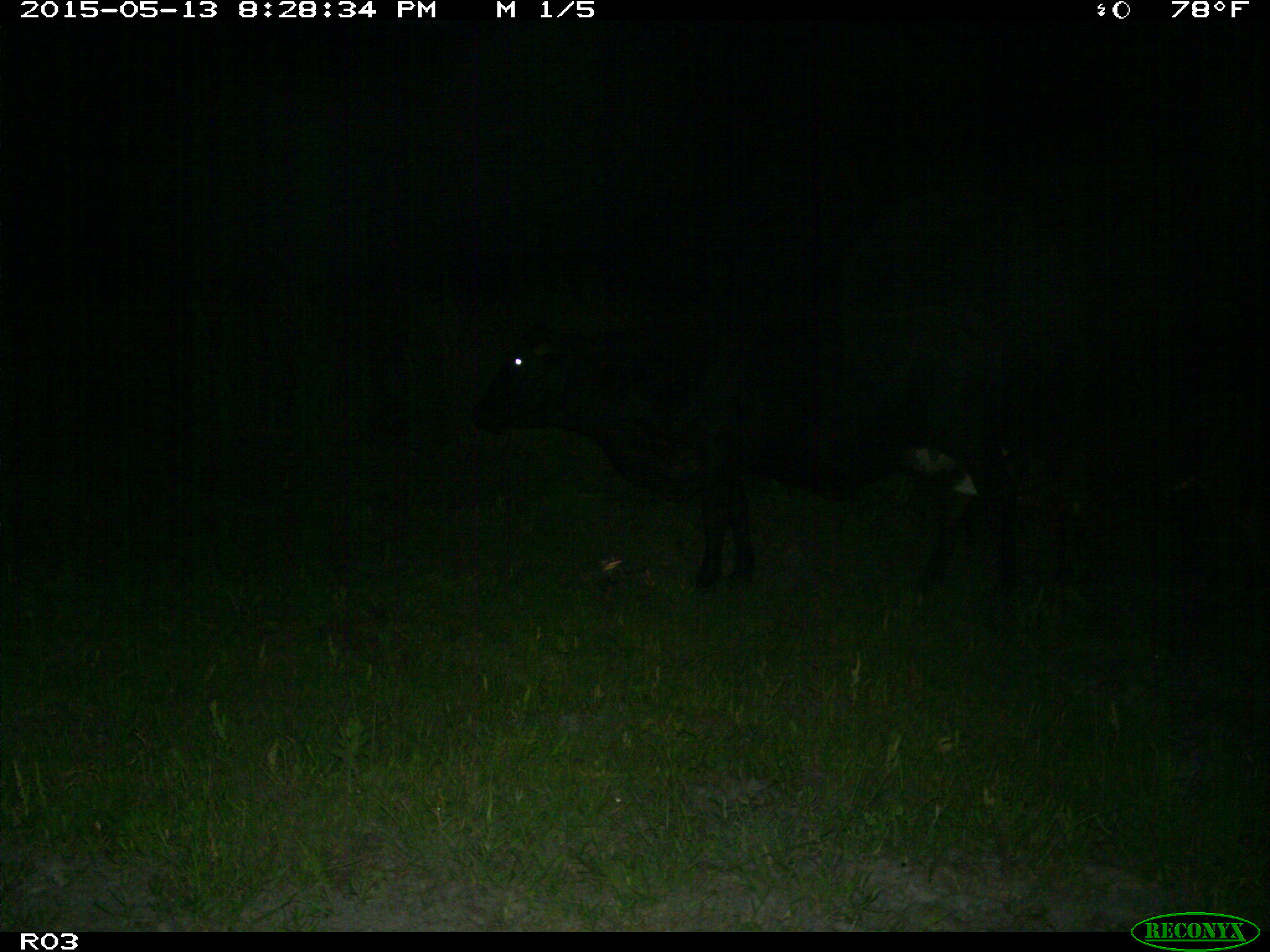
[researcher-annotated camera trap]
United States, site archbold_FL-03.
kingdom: Animalia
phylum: Chordata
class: Mammalia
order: Artiodactyla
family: Bovidae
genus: Bos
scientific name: Bos taurus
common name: domestic cow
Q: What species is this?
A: Bos taurus (domestic cow).